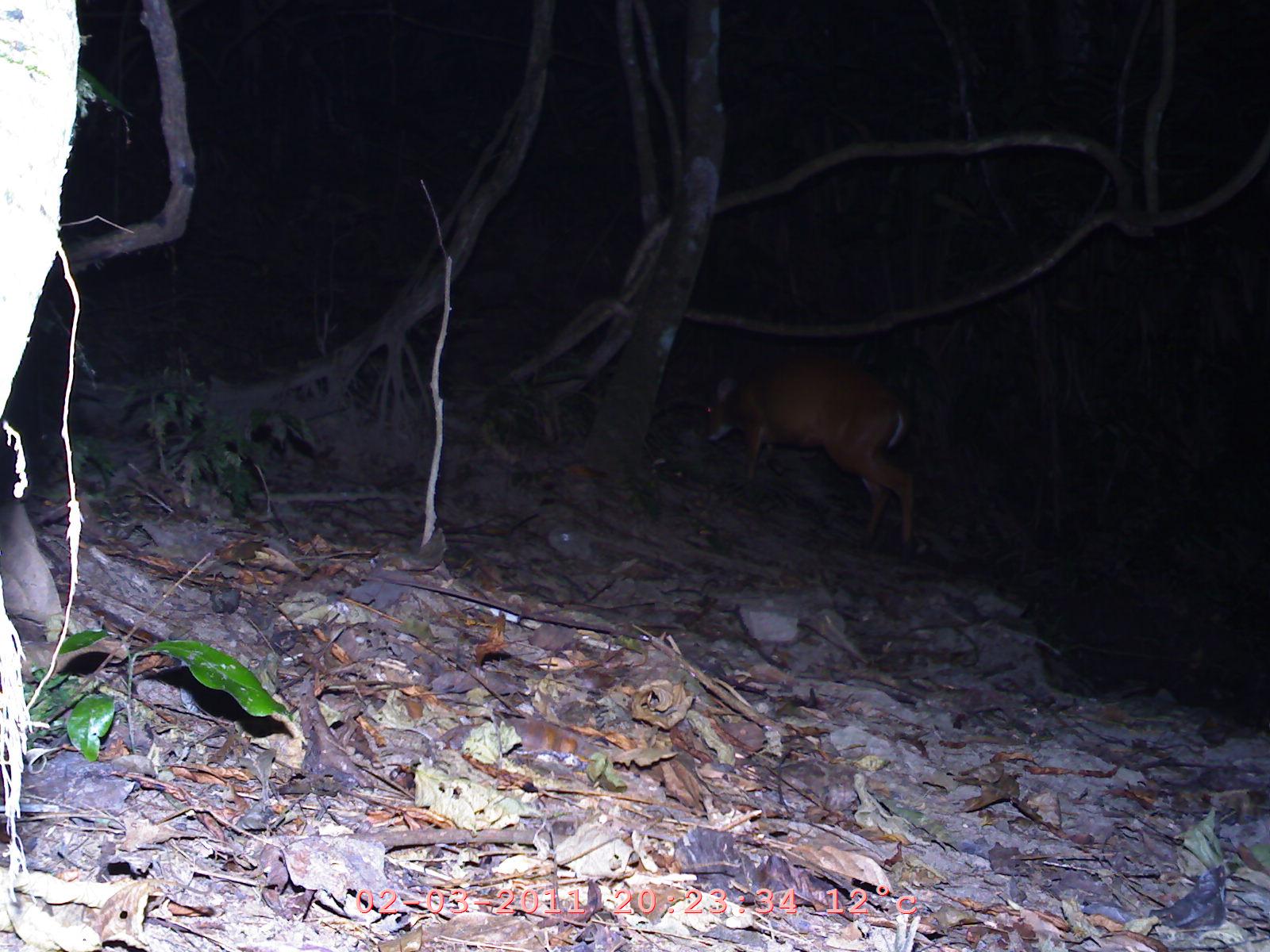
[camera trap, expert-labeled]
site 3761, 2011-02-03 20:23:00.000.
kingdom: Animalia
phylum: Chordata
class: Mammalia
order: Artiodactyla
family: Cervidae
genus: Muntiacus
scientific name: Muntiacus muntjak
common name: southern red muntjac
Muntiacus muntjak (southern red muntjac), count 1, age adult.